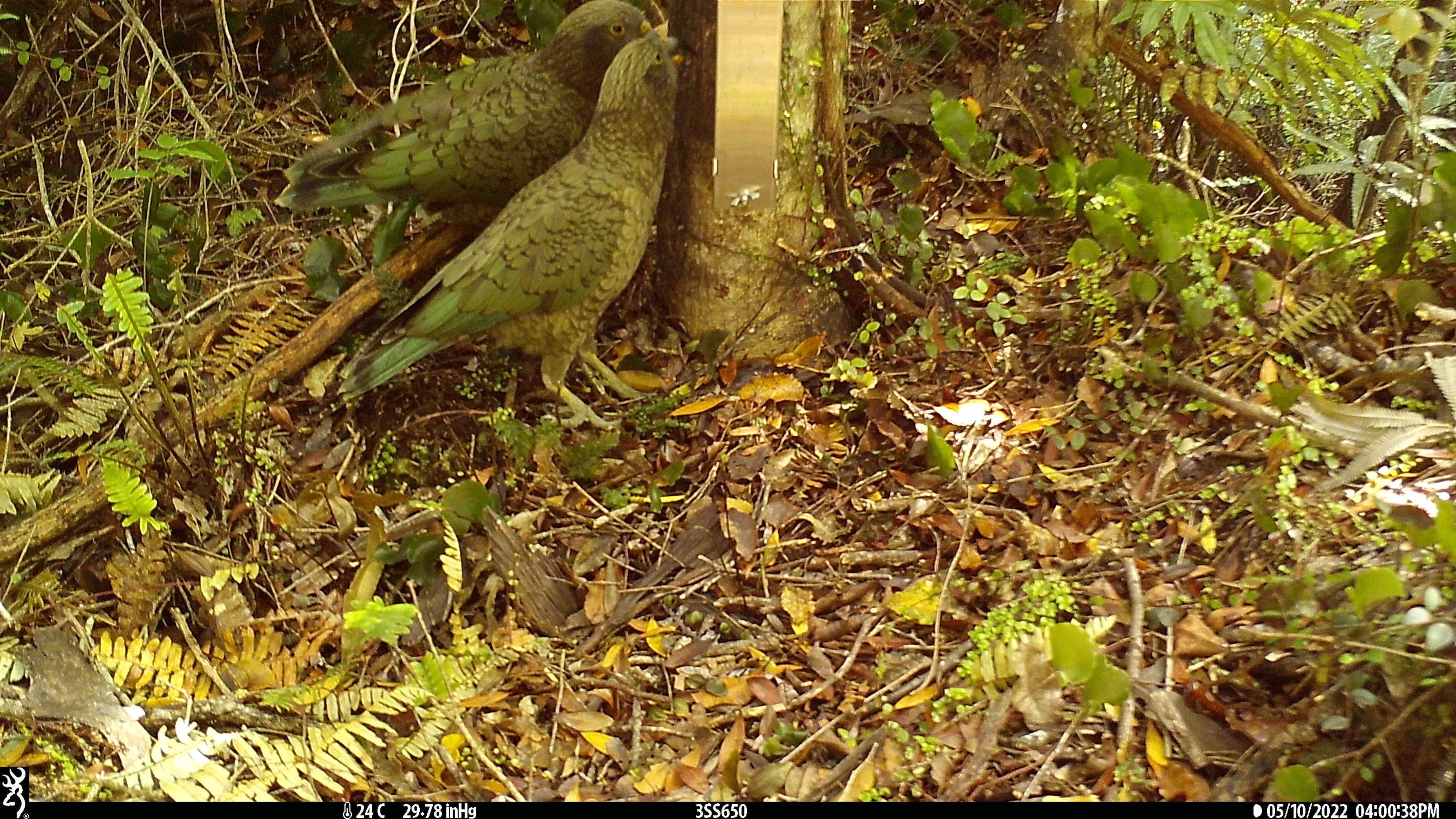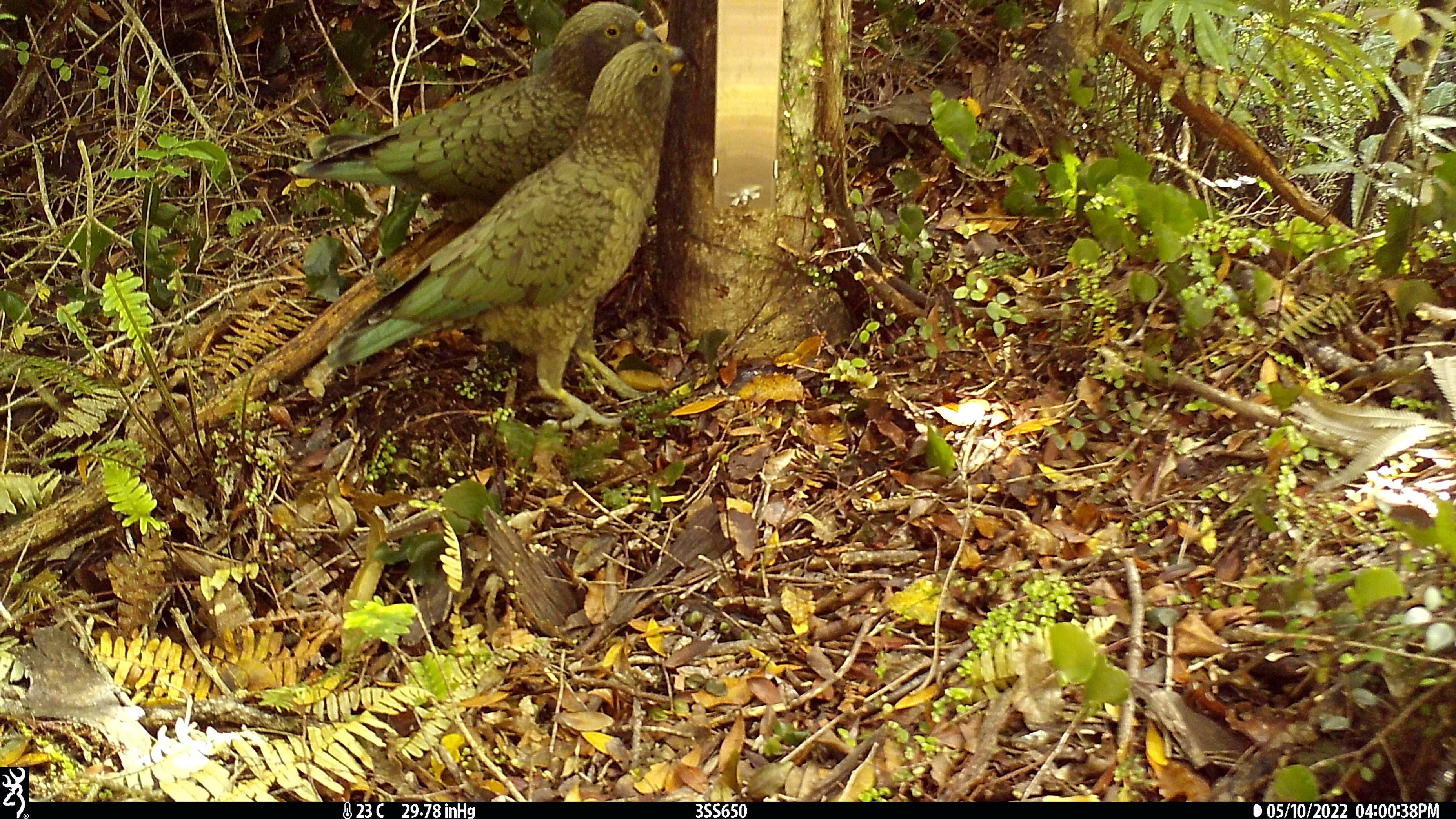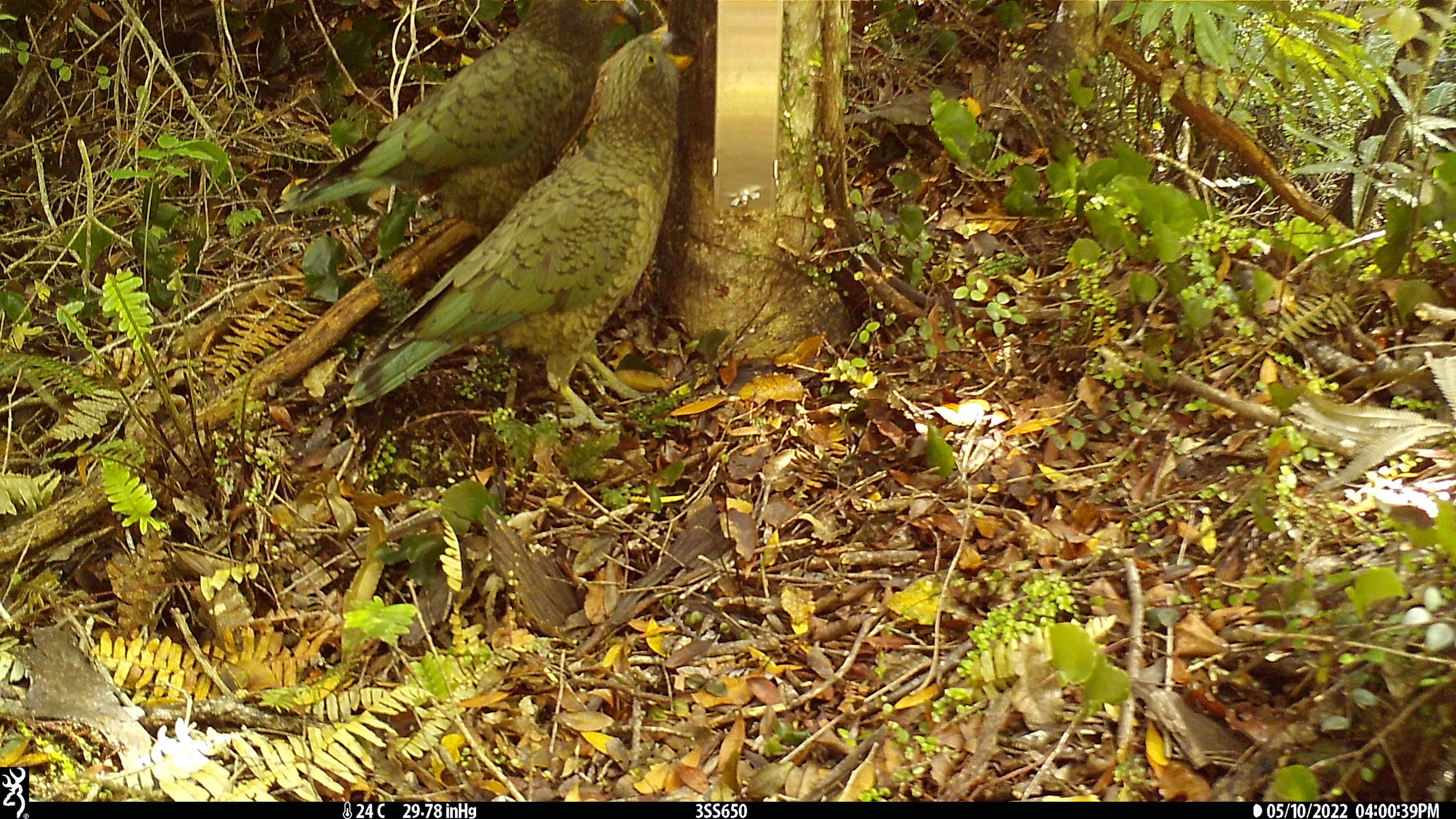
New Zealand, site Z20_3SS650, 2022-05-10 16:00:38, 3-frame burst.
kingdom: Animalia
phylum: Chordata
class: Aves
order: Psittaciformes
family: Strigopidae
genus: Nestor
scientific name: Nestor notabilis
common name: kea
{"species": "kea (Nestor notabilis)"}